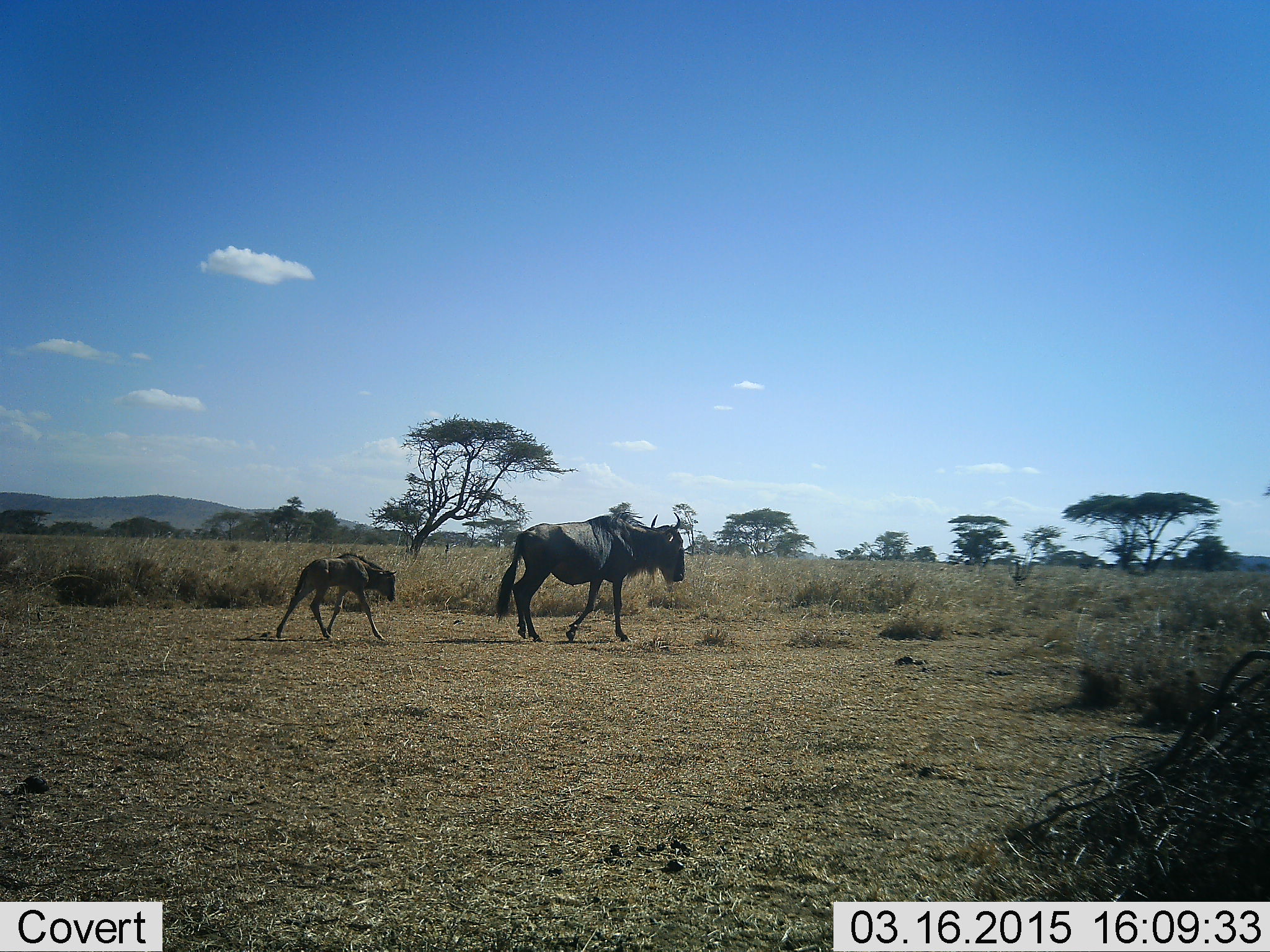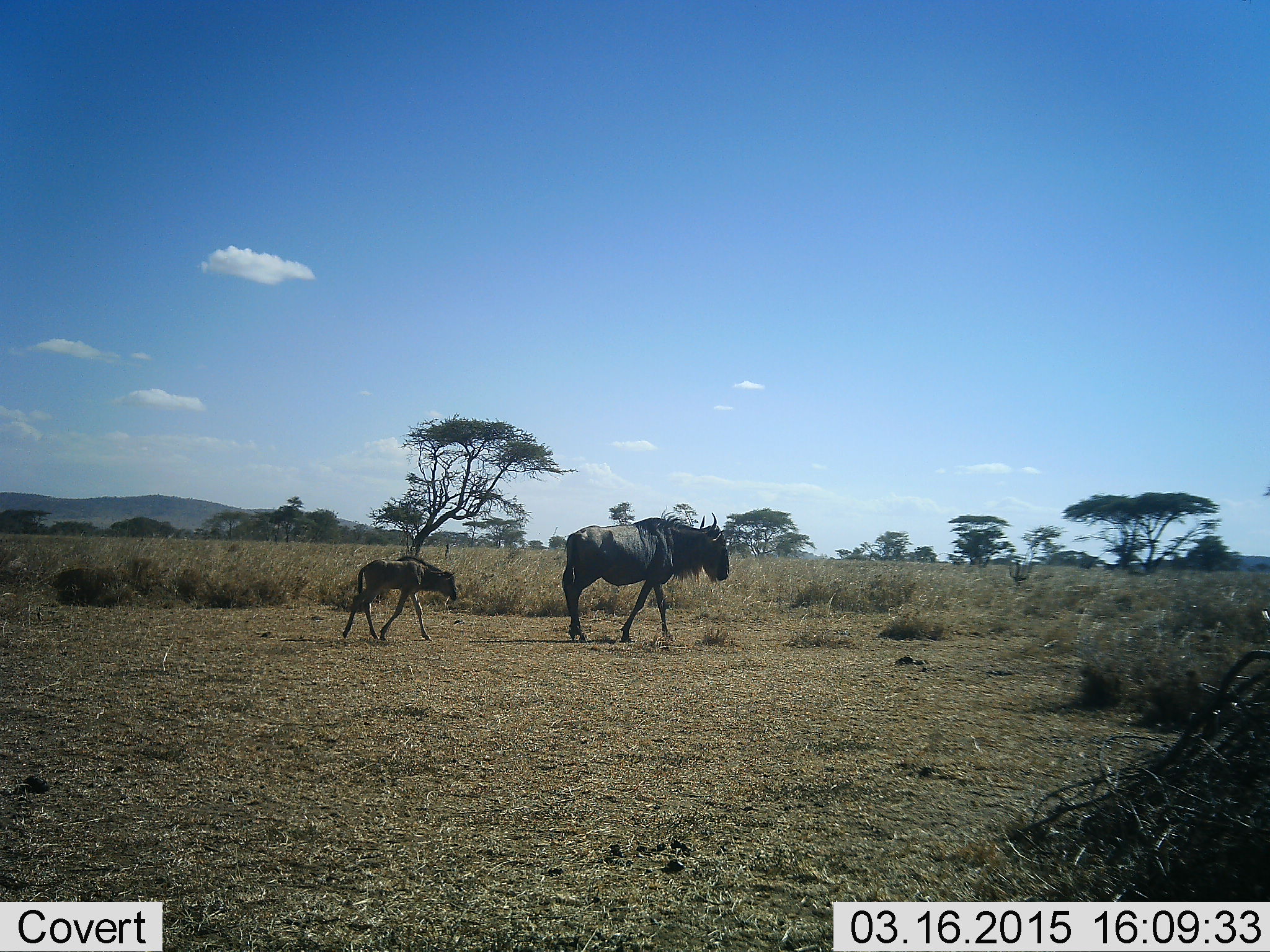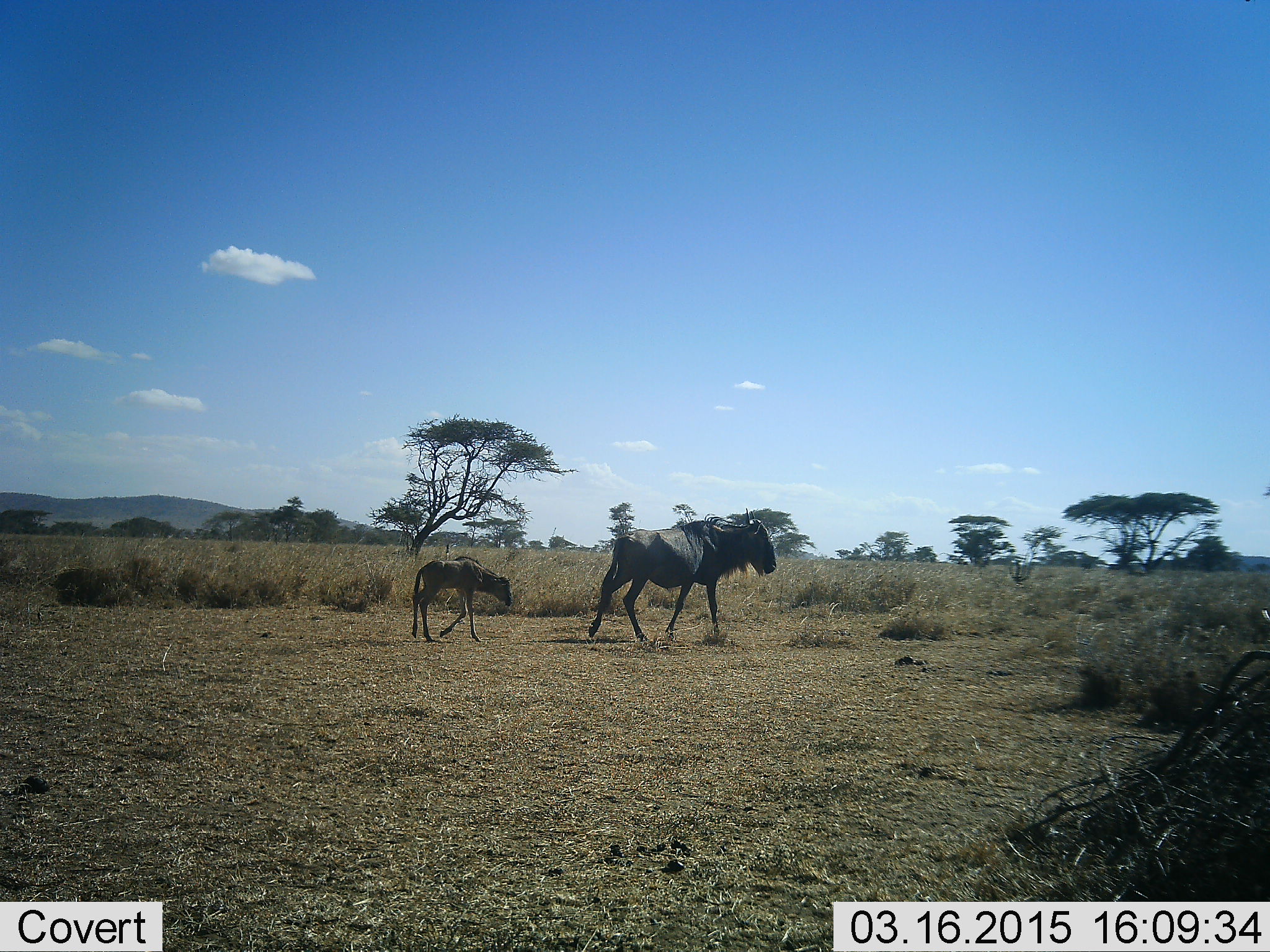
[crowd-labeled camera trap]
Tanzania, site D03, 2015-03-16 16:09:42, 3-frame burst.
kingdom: Animalia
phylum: Chordata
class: Mammalia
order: Artiodactyla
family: Bovidae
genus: Connochaetes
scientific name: Connochaetes taurinus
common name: blue wildebeest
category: wildebeest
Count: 2.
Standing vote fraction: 0%.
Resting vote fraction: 0%.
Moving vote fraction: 100%.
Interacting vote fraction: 0%.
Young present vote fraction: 80%.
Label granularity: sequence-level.